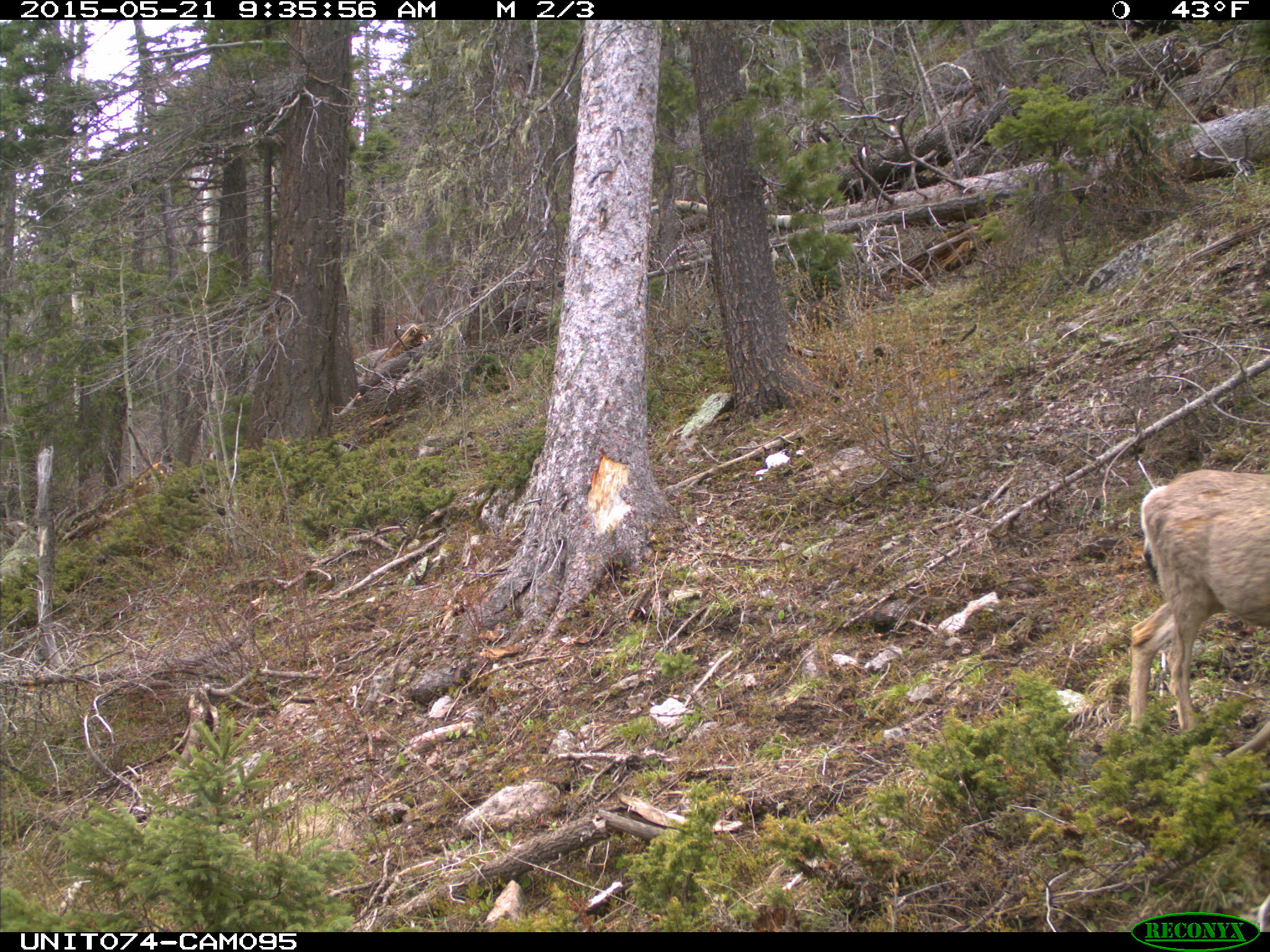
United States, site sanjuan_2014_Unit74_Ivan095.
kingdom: Animalia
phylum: Chordata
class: Mammalia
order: Artiodactyla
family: Cervidae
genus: Odocoileus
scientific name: Odocoileus hemionus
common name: mule deer